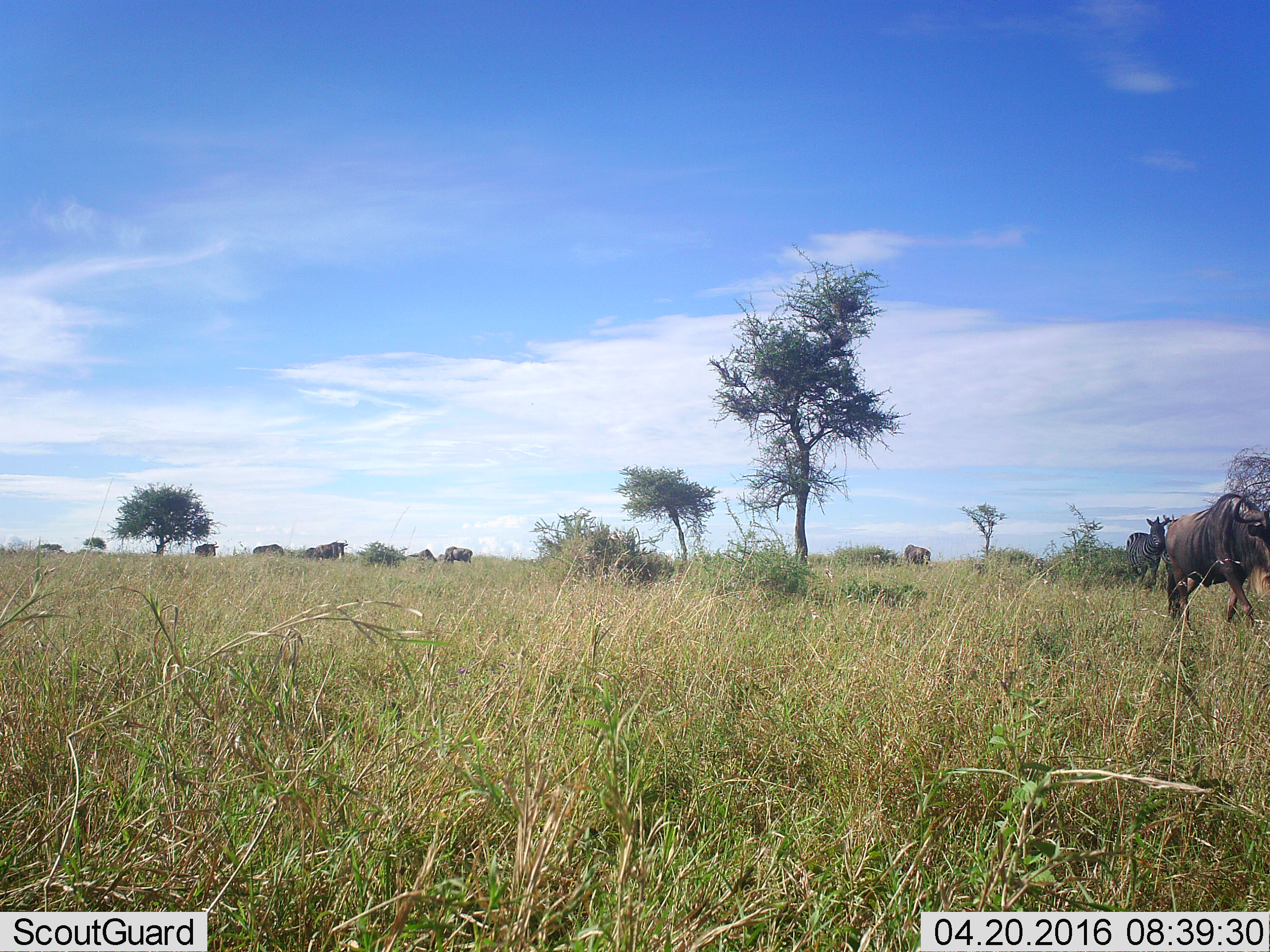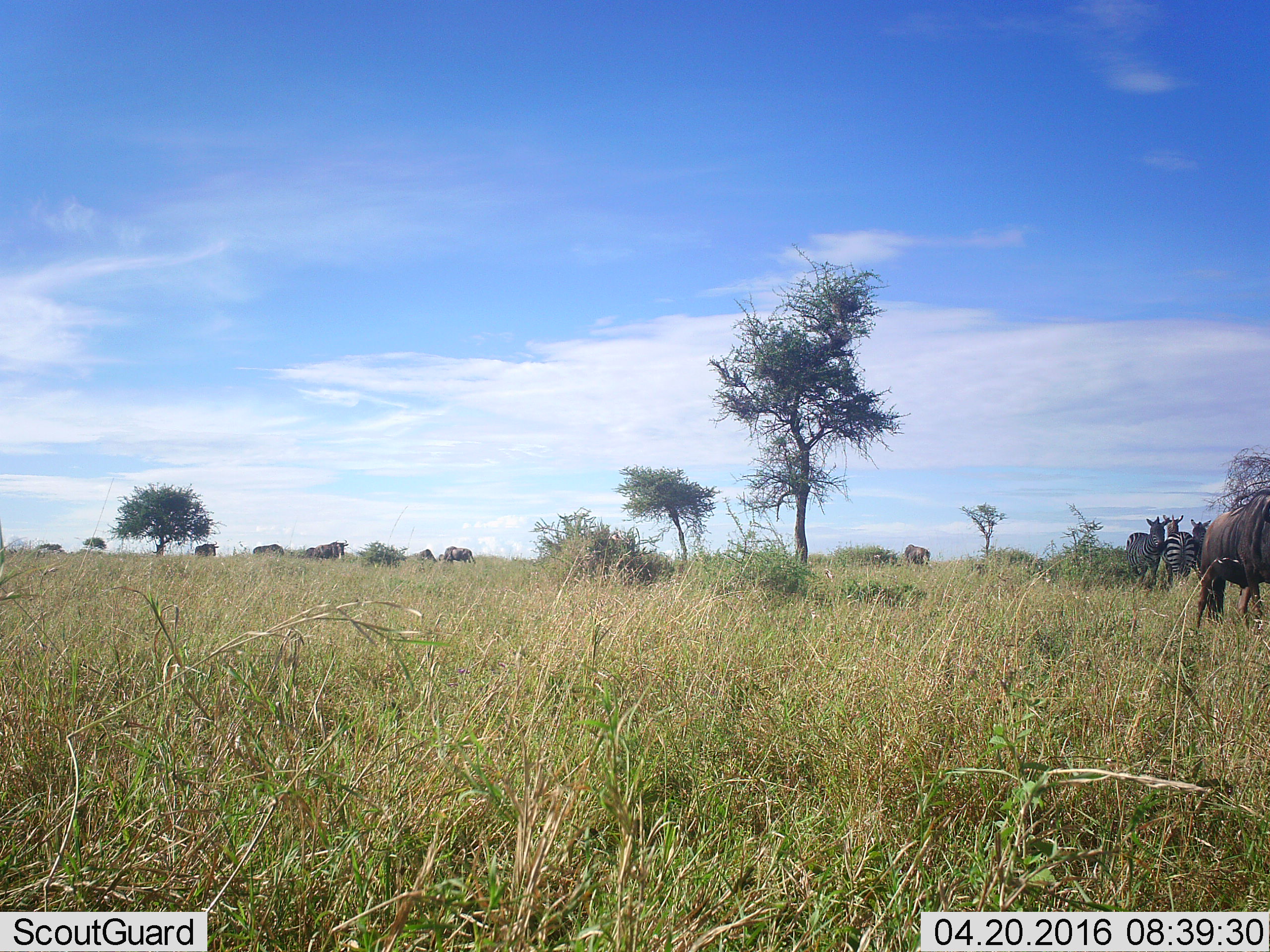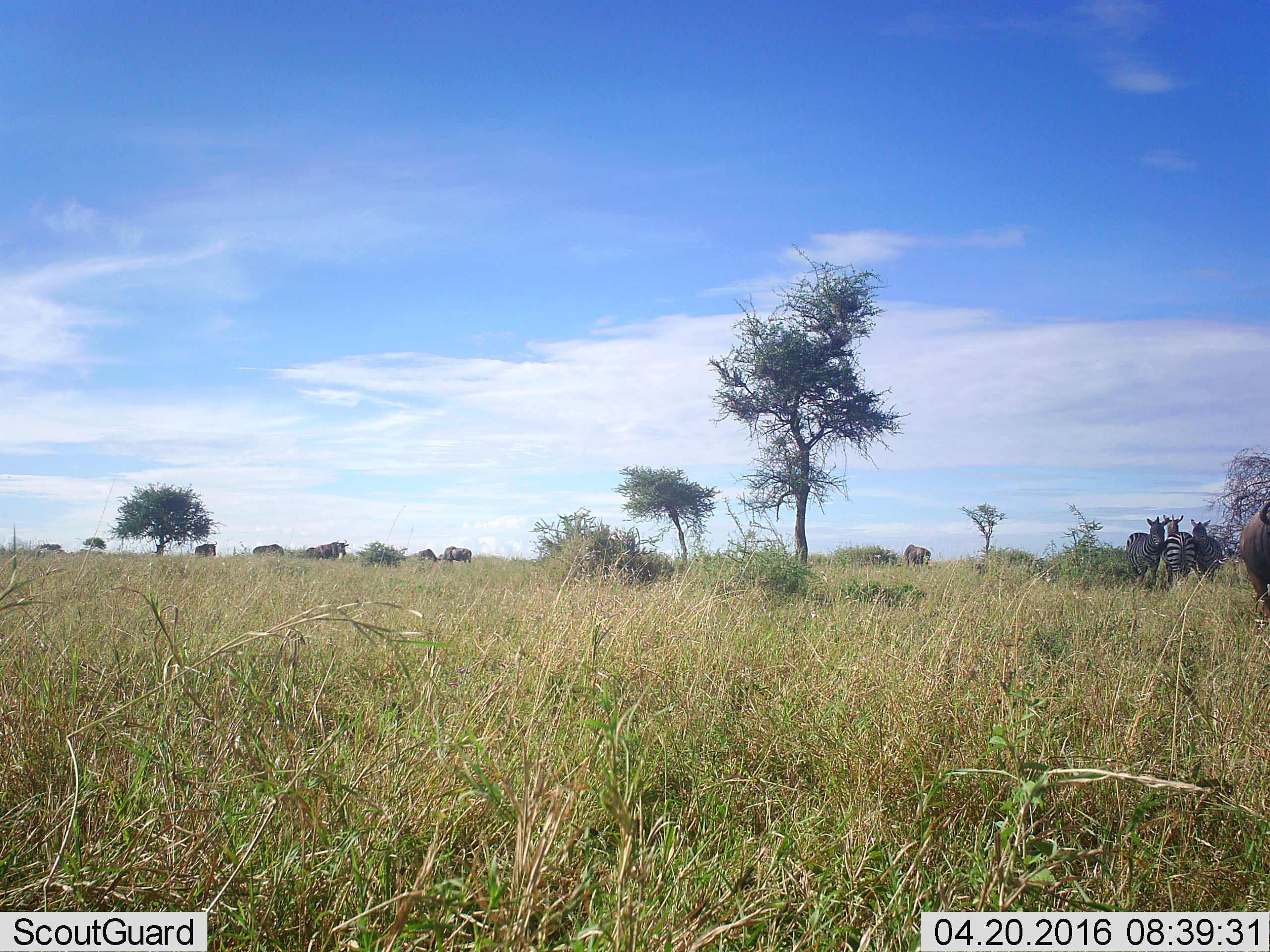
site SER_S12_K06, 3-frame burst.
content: unidentified animal